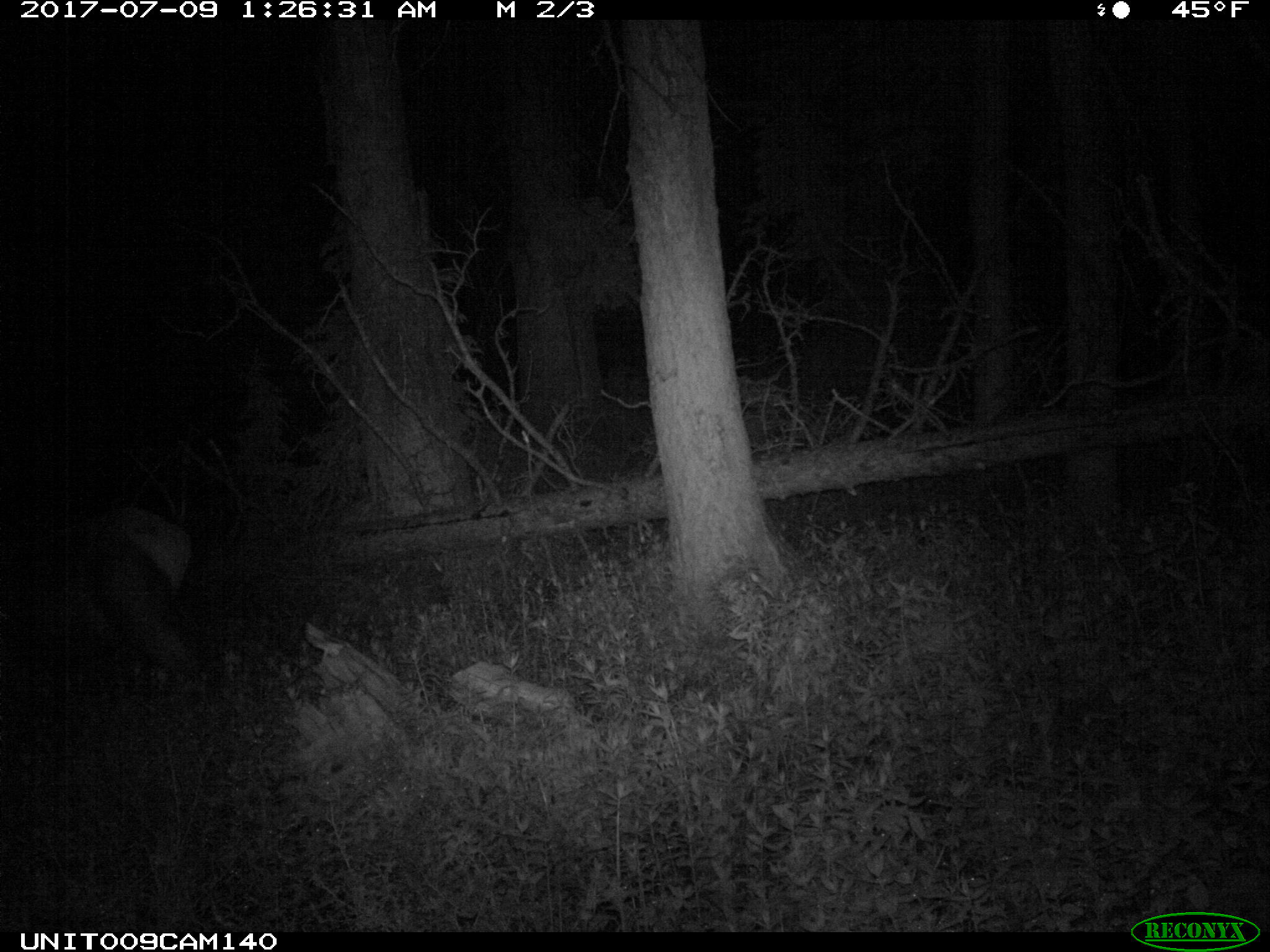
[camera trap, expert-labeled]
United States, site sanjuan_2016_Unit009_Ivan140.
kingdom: Animalia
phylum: Chordata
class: Mammalia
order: Artiodactyla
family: Cervidae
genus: Cervus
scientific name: Cervus elaphus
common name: red deer